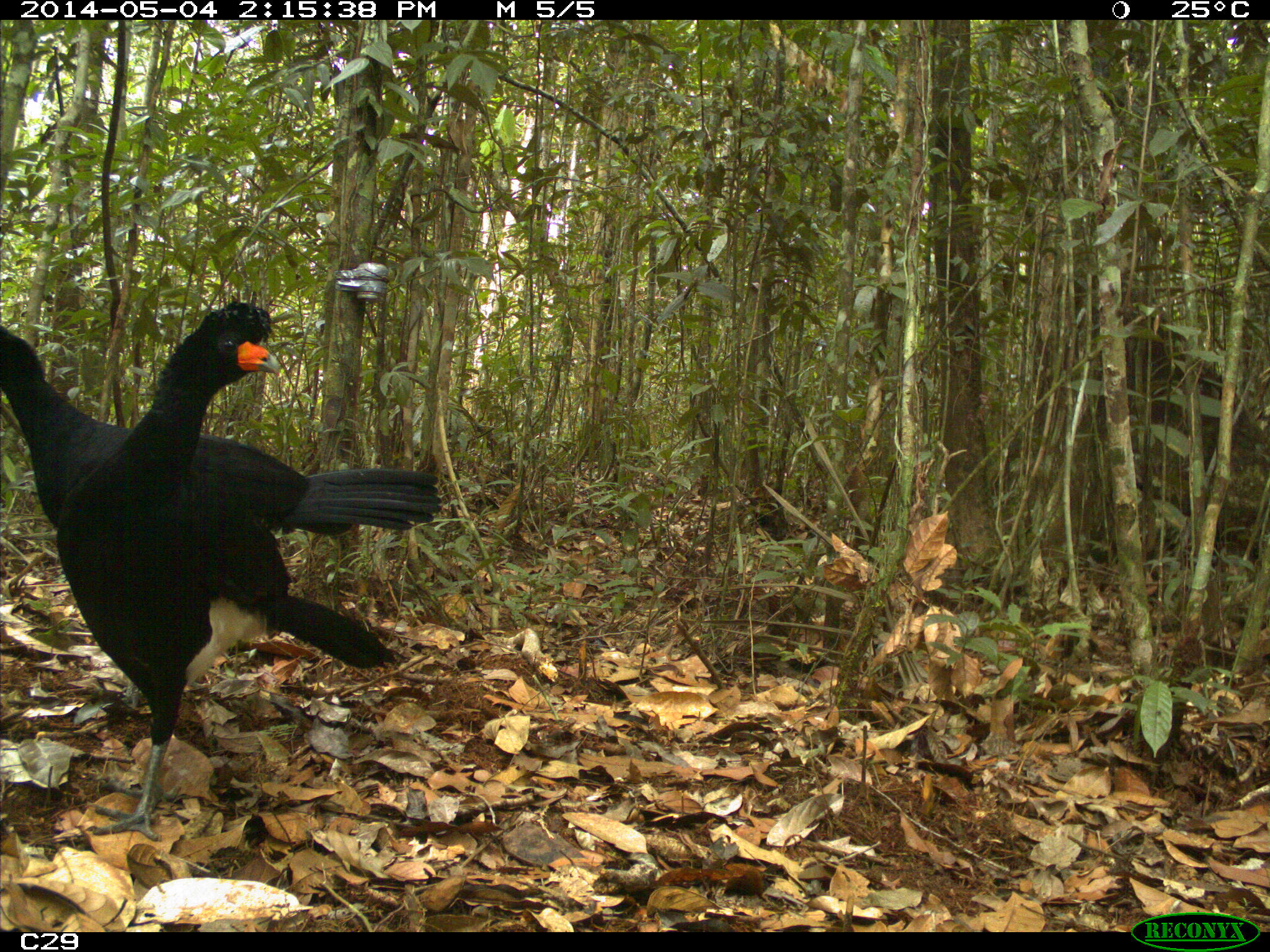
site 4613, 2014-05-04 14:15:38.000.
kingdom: Animalia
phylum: Chordata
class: Aves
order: Galliformes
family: Cracidae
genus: Crax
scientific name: Crax alector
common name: black curassow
Crax alector (black curassow), count 2, age adult, sex female.